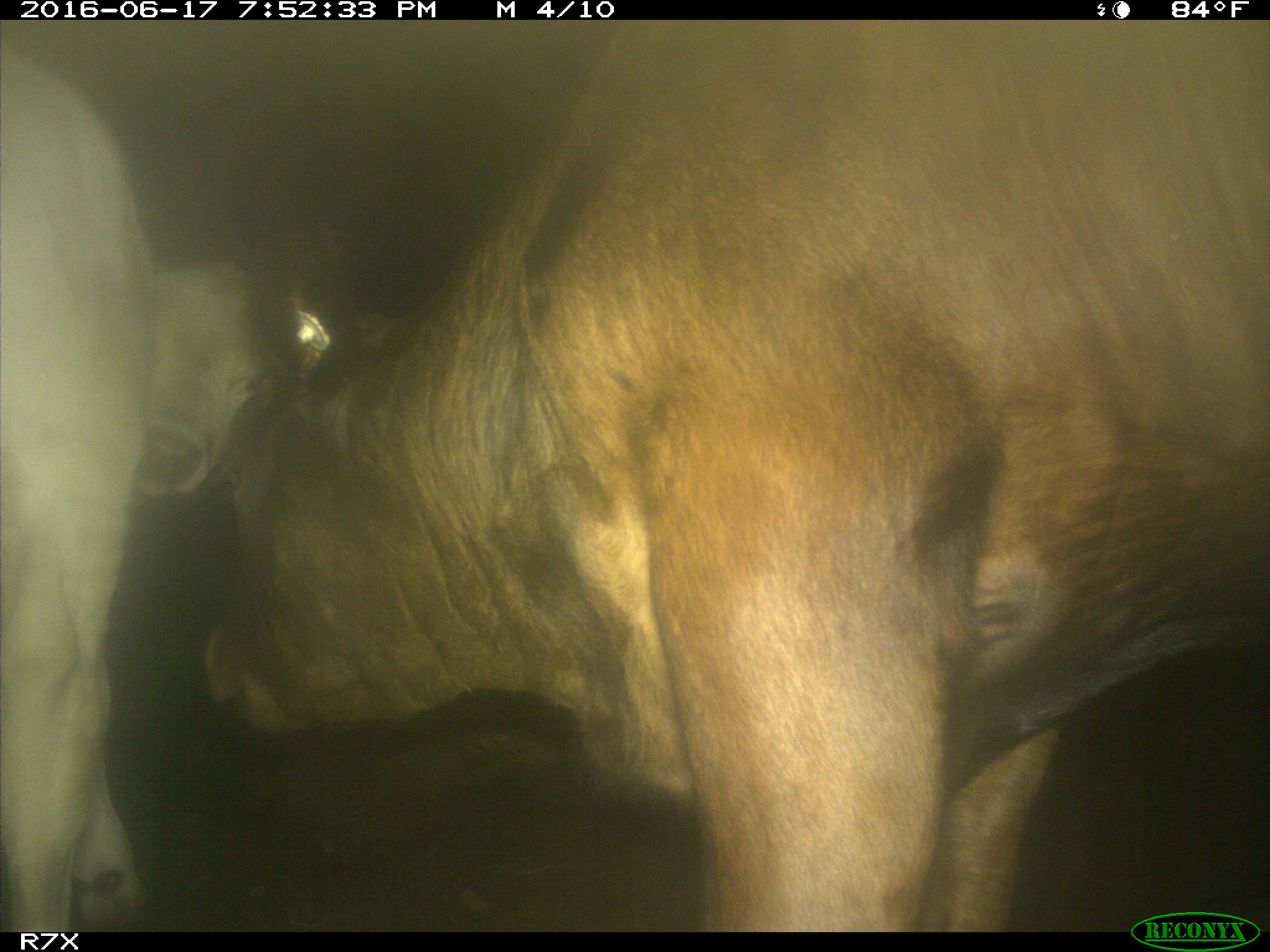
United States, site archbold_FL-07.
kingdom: Animalia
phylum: Chordata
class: Mammalia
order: Artiodactyla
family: Bovidae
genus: Bos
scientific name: Bos taurus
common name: domestic cow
Bos taurus (domestic cow).